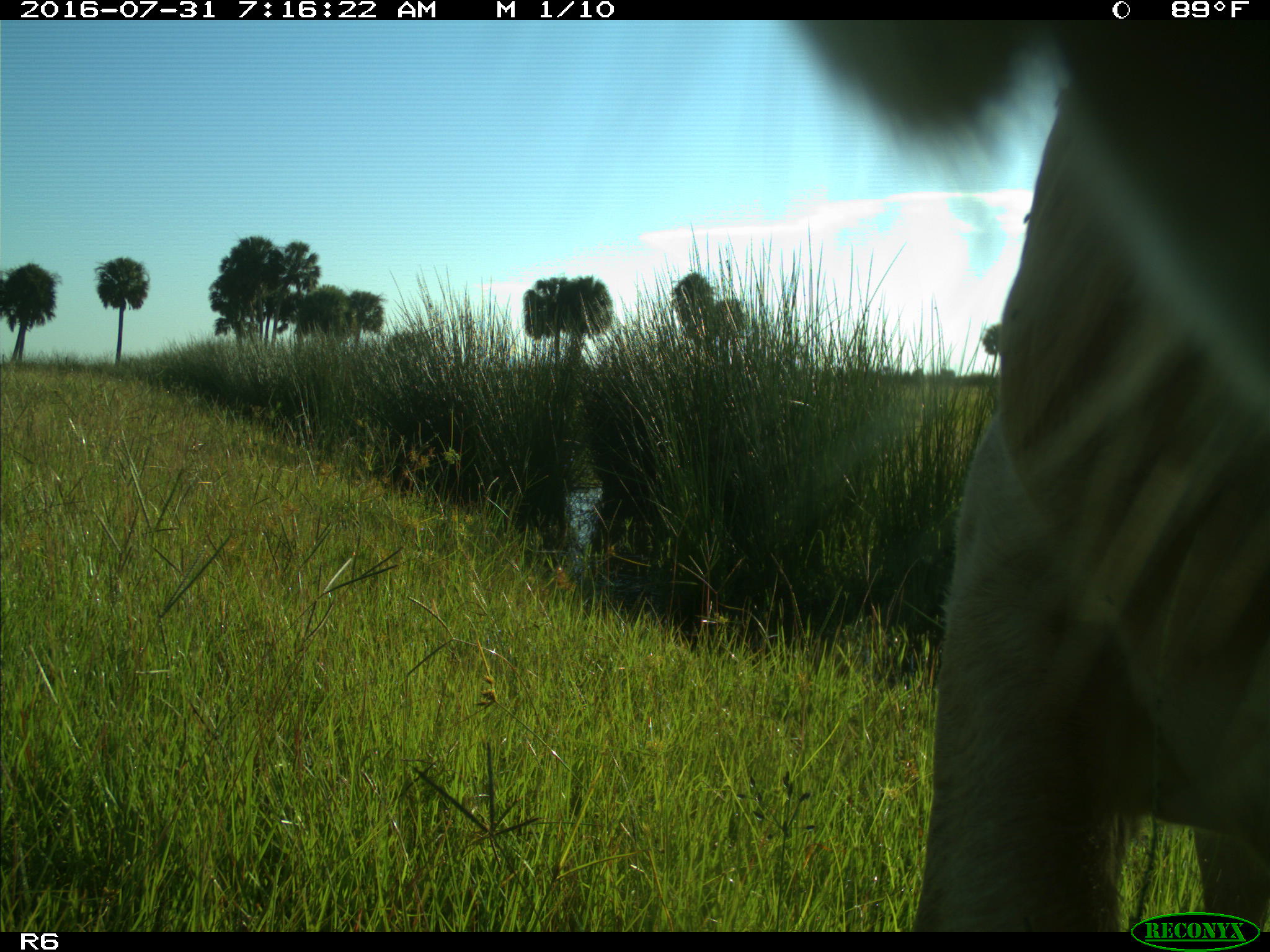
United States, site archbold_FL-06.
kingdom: Animalia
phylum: Chordata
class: Mammalia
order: Artiodactyla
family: Bovidae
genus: Bos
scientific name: Bos taurus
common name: domestic cow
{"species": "Bos taurus (domestic cow)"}